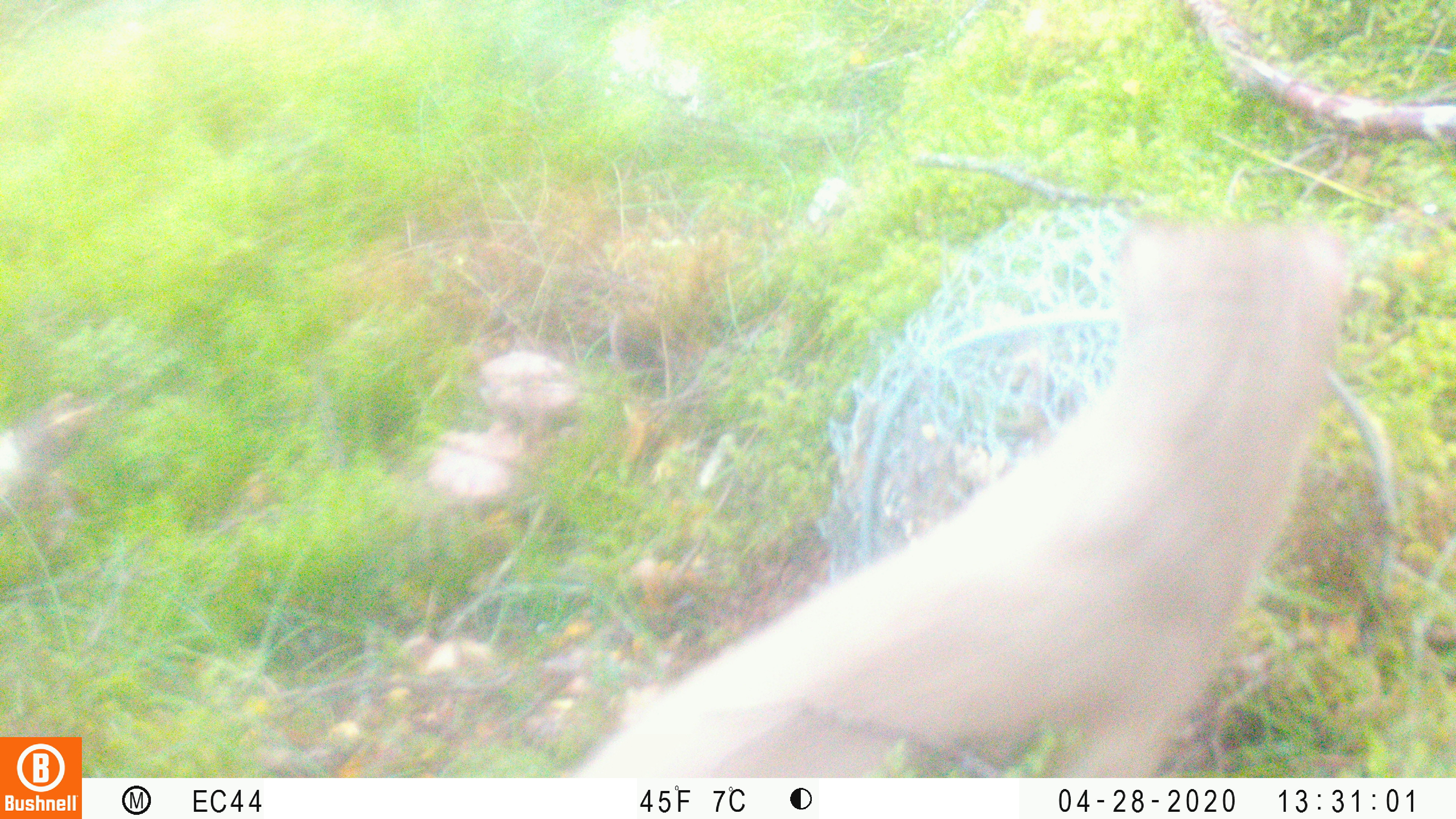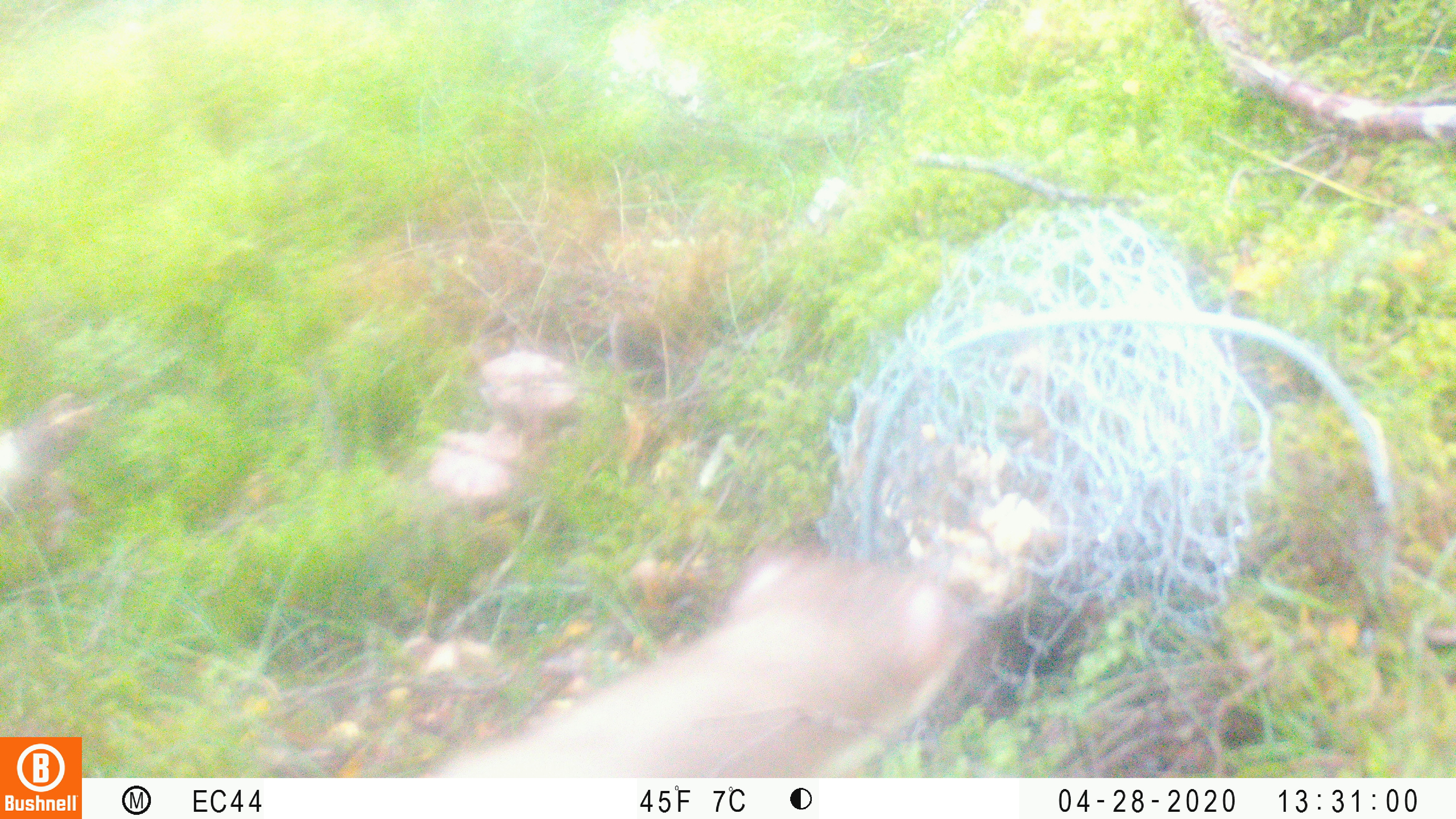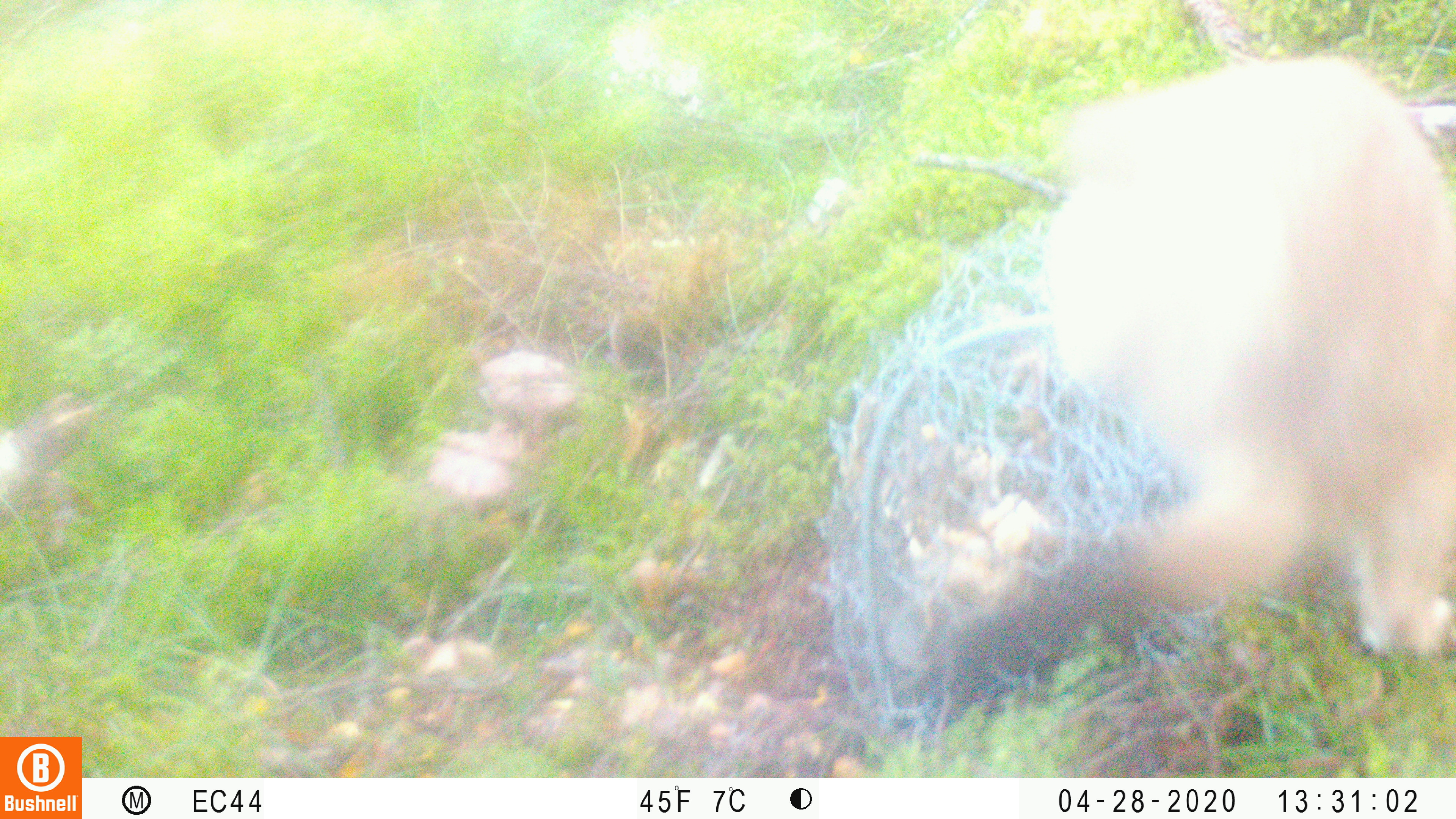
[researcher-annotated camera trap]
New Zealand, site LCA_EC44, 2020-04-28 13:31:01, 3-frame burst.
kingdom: Animalia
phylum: Chordata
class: Mammalia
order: Carnivora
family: Mustelidae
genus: Mustela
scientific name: Mustela erminea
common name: stoat